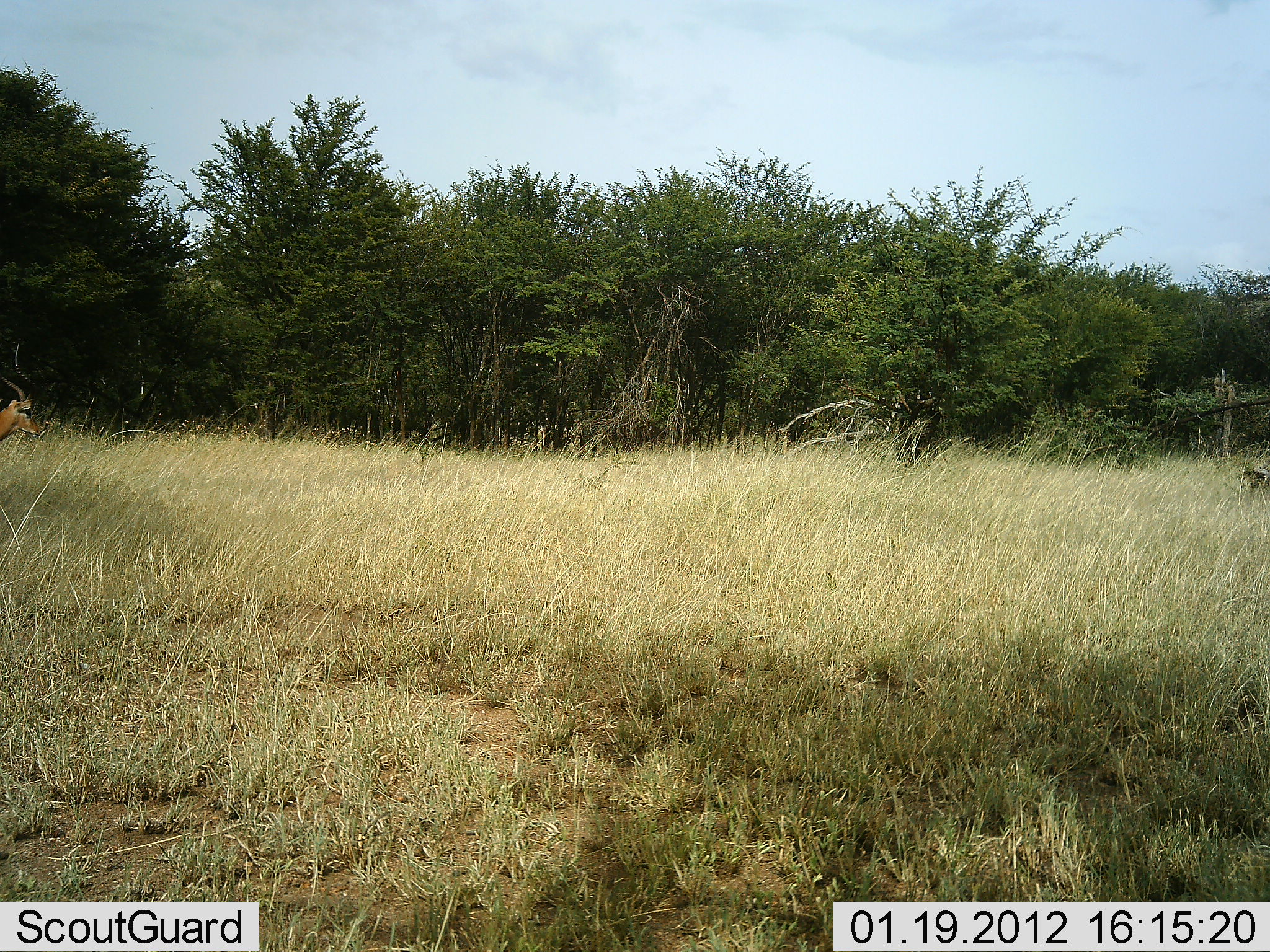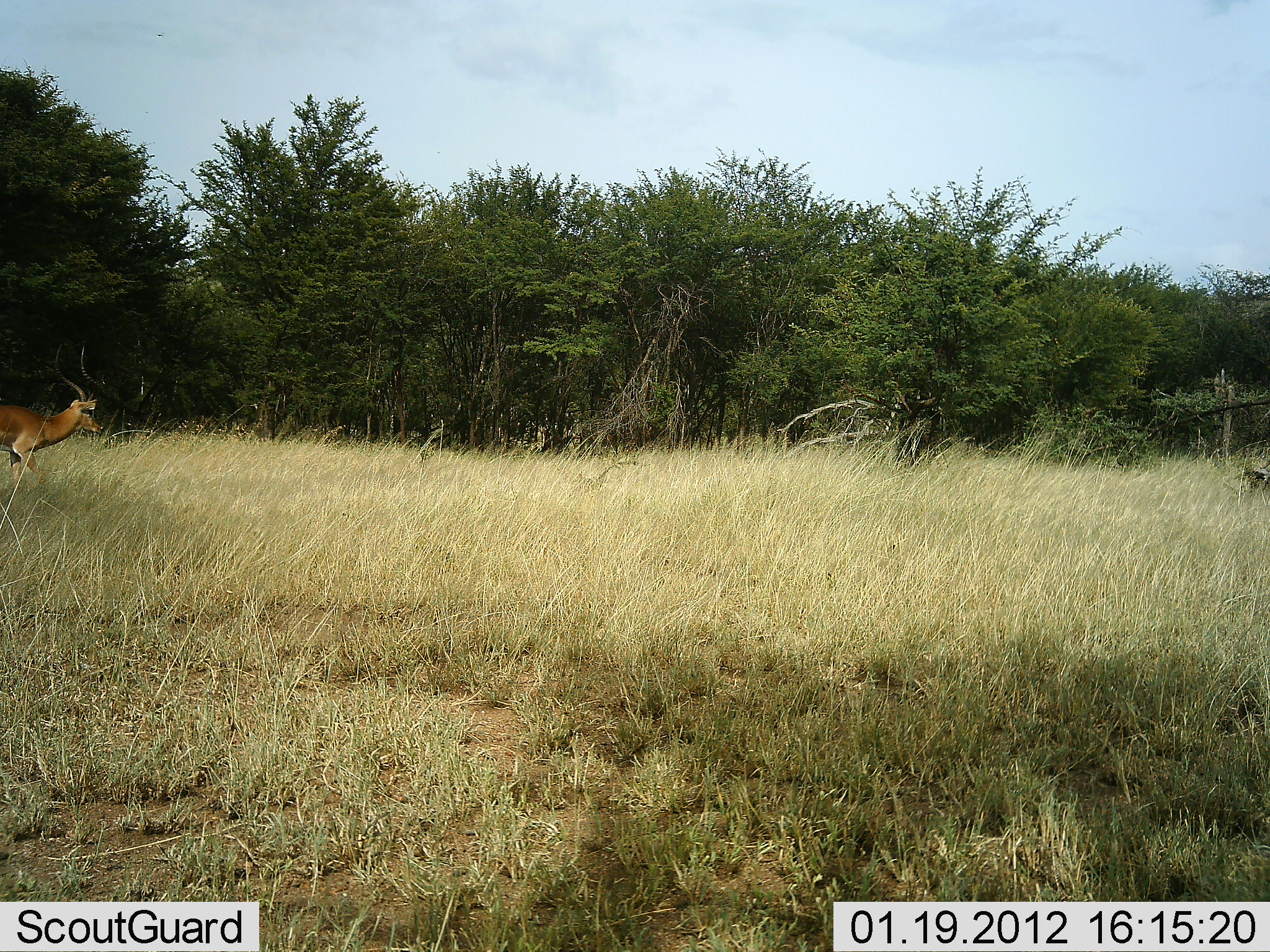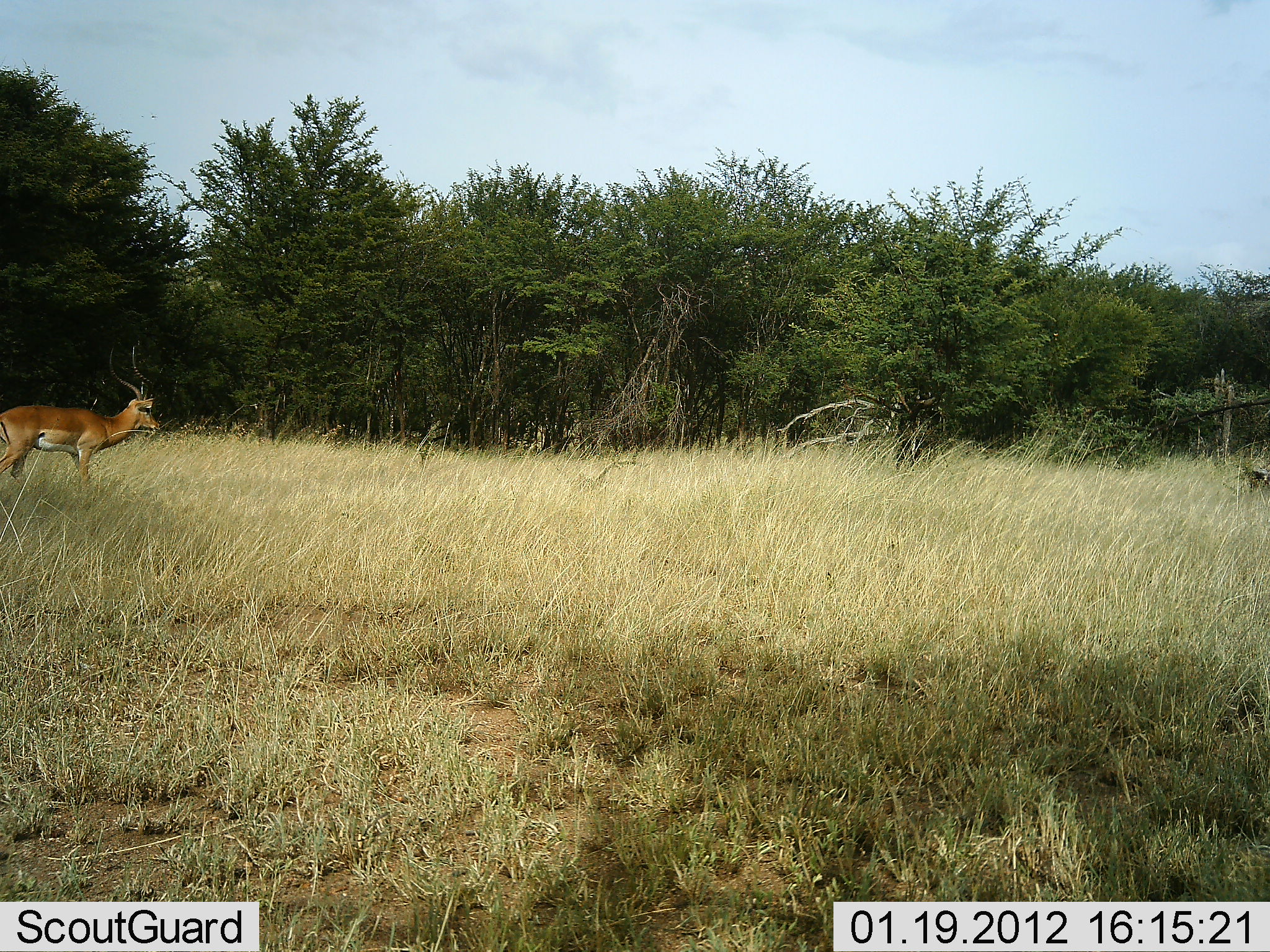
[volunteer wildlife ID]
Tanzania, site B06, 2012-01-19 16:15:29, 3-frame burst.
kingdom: Animalia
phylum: Chordata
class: Mammalia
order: Artiodactyla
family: Bovidae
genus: Aepyceros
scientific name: Aepyceros melampus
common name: impala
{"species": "impala (Aepyceros melampus)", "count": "1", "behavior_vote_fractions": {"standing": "5%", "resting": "0%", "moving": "95%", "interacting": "0%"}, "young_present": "0%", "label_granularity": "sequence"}